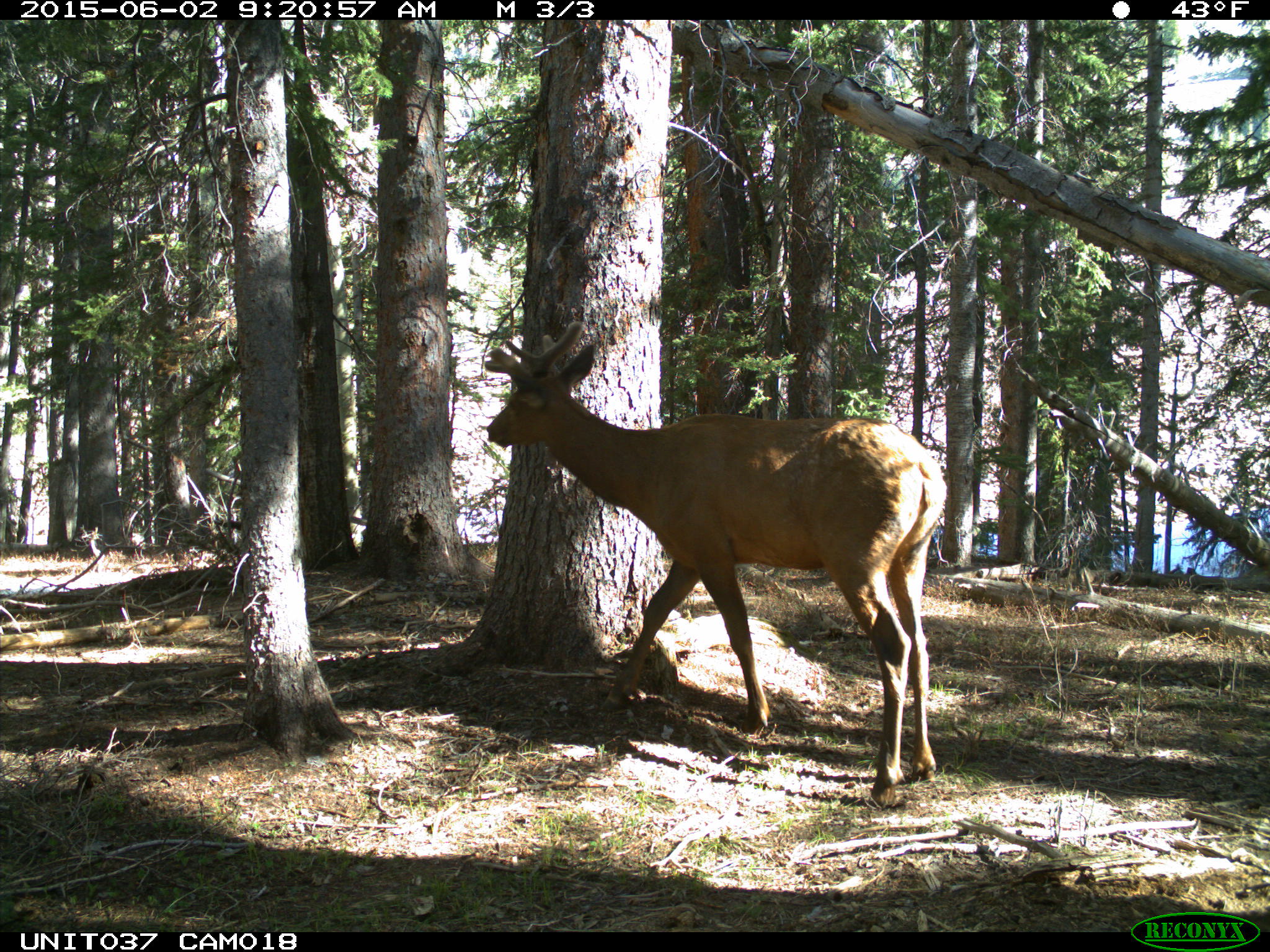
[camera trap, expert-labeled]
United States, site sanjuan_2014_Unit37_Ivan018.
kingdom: Animalia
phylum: Chordata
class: Mammalia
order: Artiodactyla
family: Cervidae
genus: Cervus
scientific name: Cervus elaphus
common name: red deer